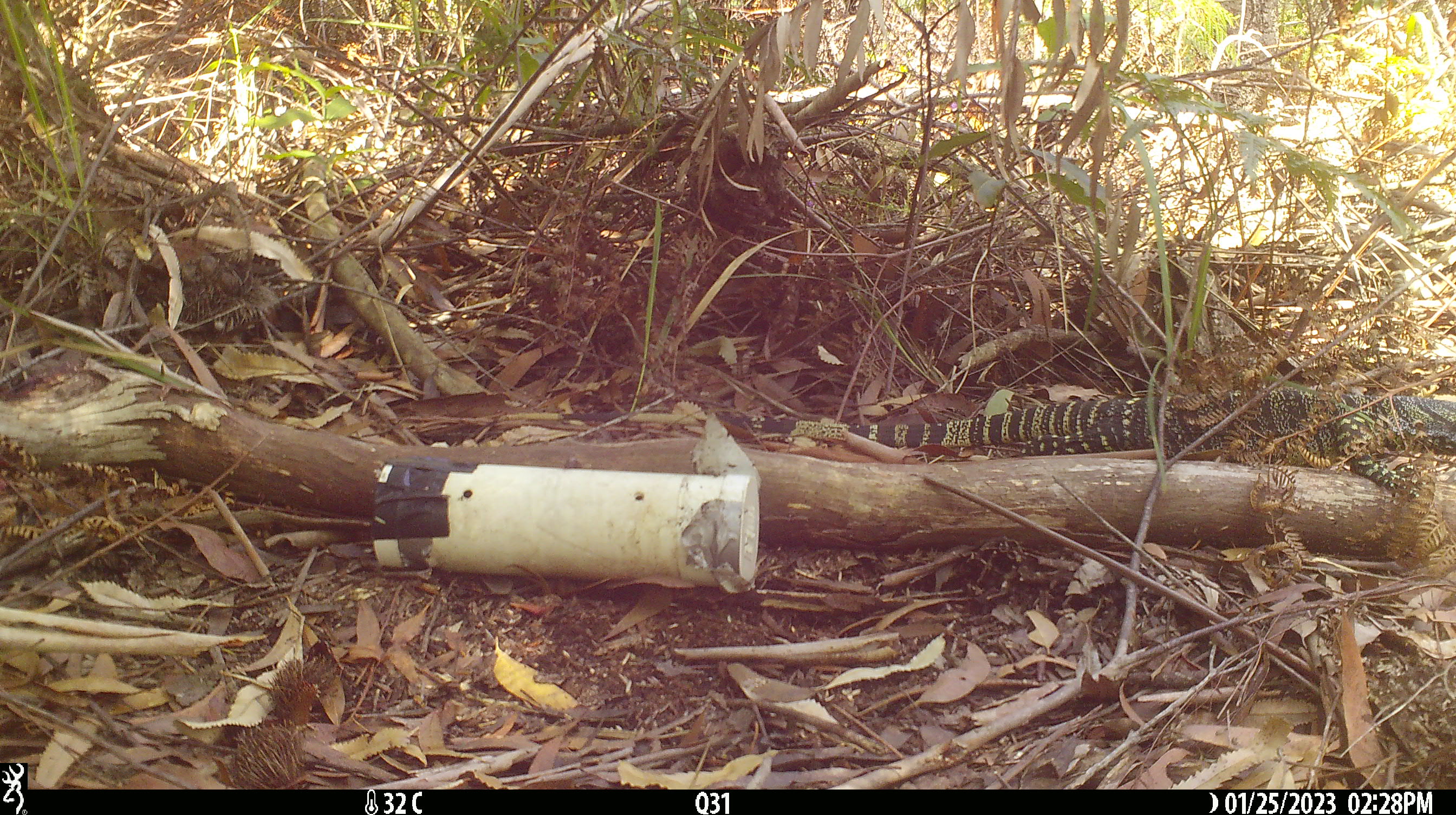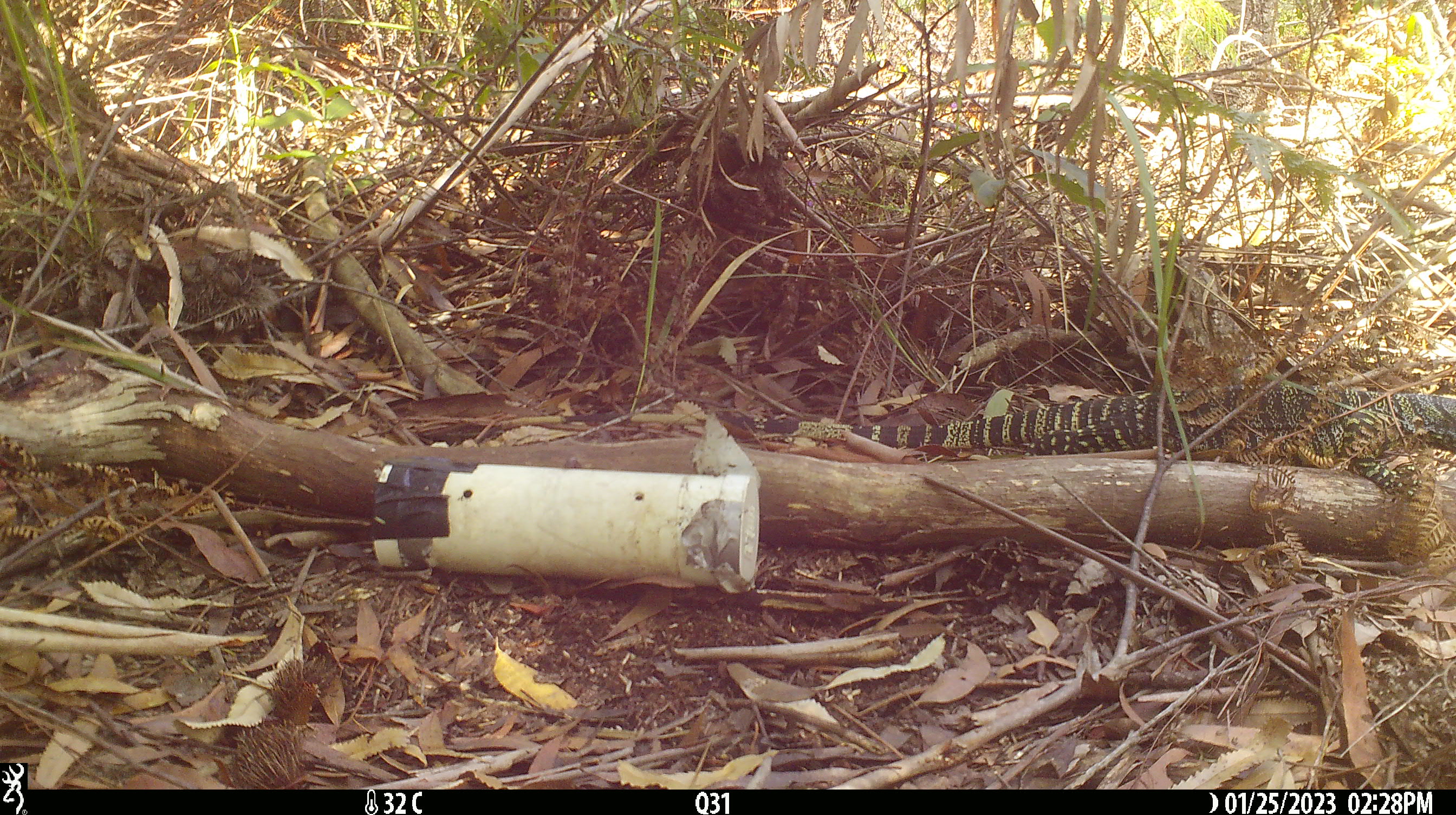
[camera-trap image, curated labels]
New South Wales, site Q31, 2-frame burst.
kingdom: Animalia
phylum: Chordata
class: Reptilia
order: Squamata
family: Varanidae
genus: Varanus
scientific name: Varanus varius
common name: lace monitor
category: goanna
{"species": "goanna (lace monitor) (Varanus varius)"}